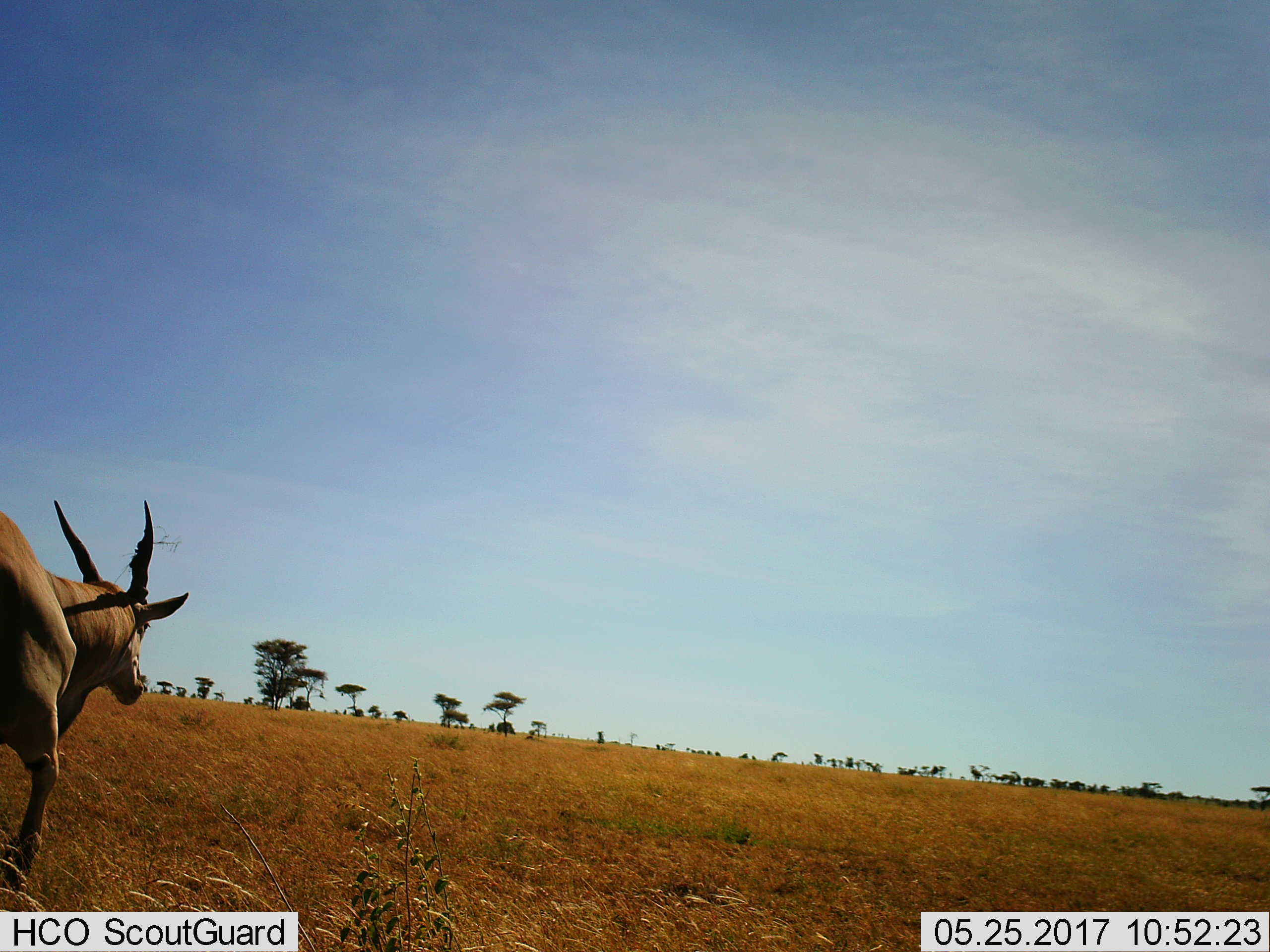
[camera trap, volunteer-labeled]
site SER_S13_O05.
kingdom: Animalia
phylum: Chordata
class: Mammalia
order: Artiodactyla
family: Bovidae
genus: Tragelaphus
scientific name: Tragelaphus oryx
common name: eland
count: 1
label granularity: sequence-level